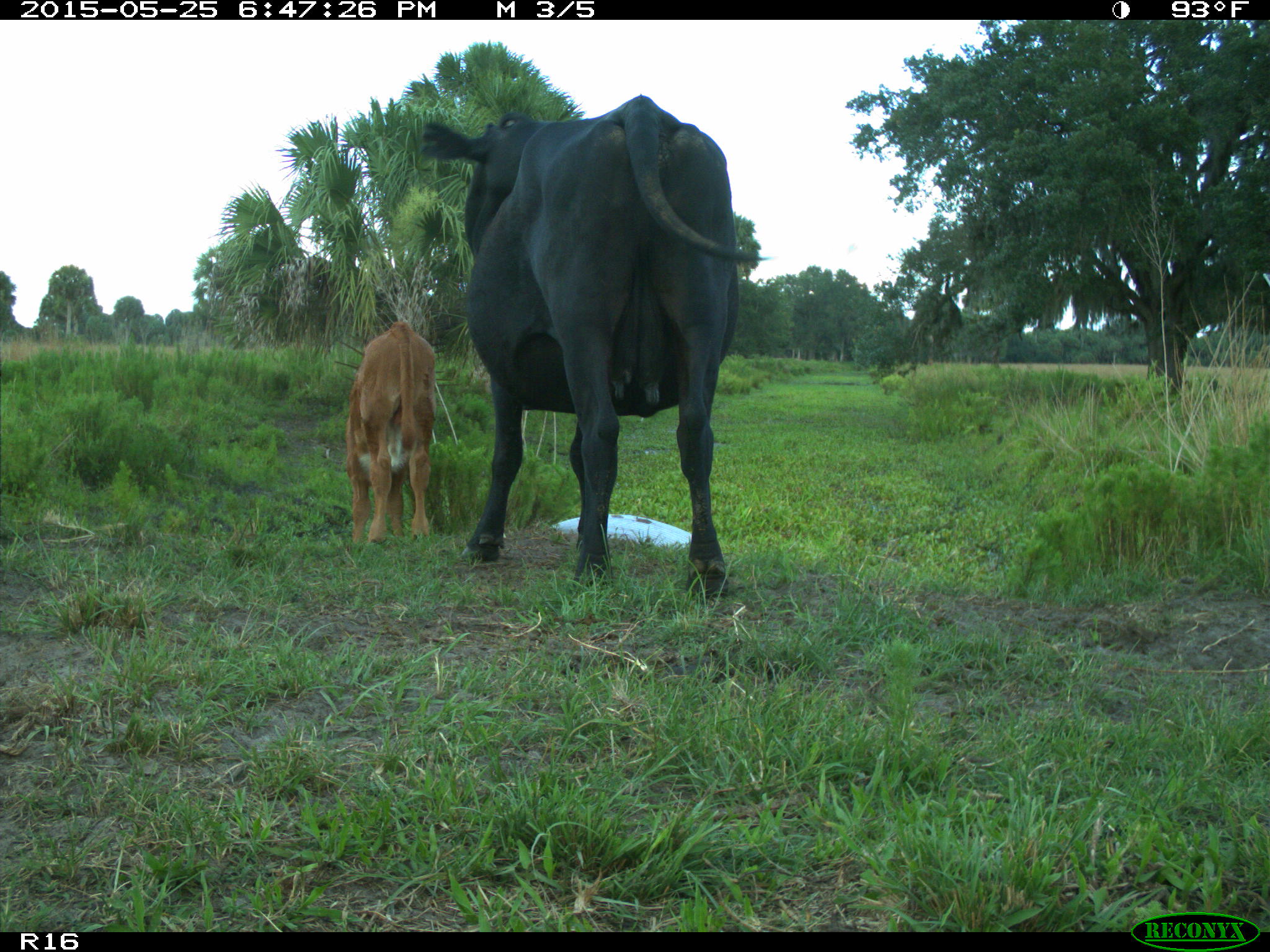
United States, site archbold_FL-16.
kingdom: Animalia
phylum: Chordata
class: Mammalia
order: Artiodactyla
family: Bovidae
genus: Bos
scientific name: Bos taurus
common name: domestic cow